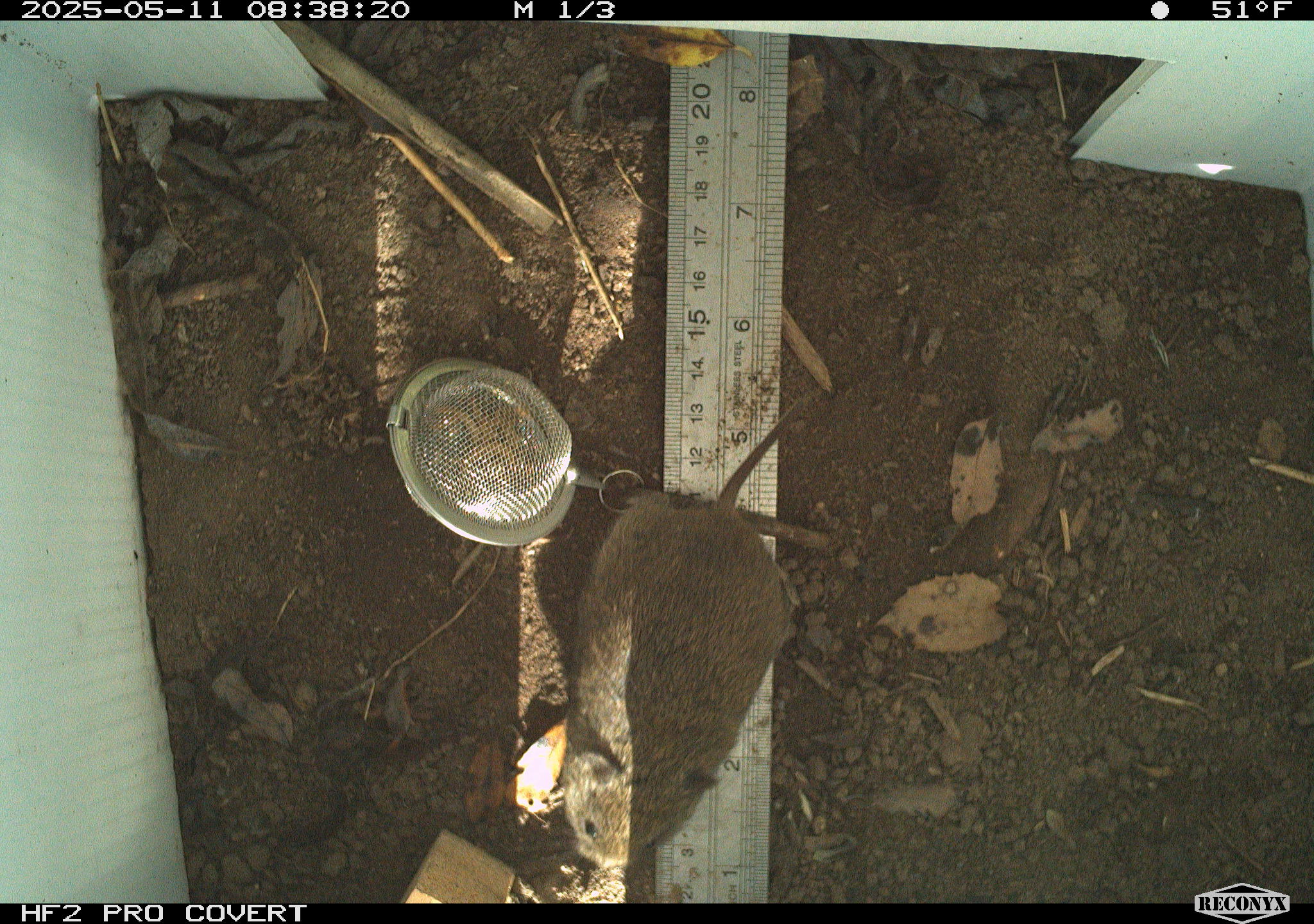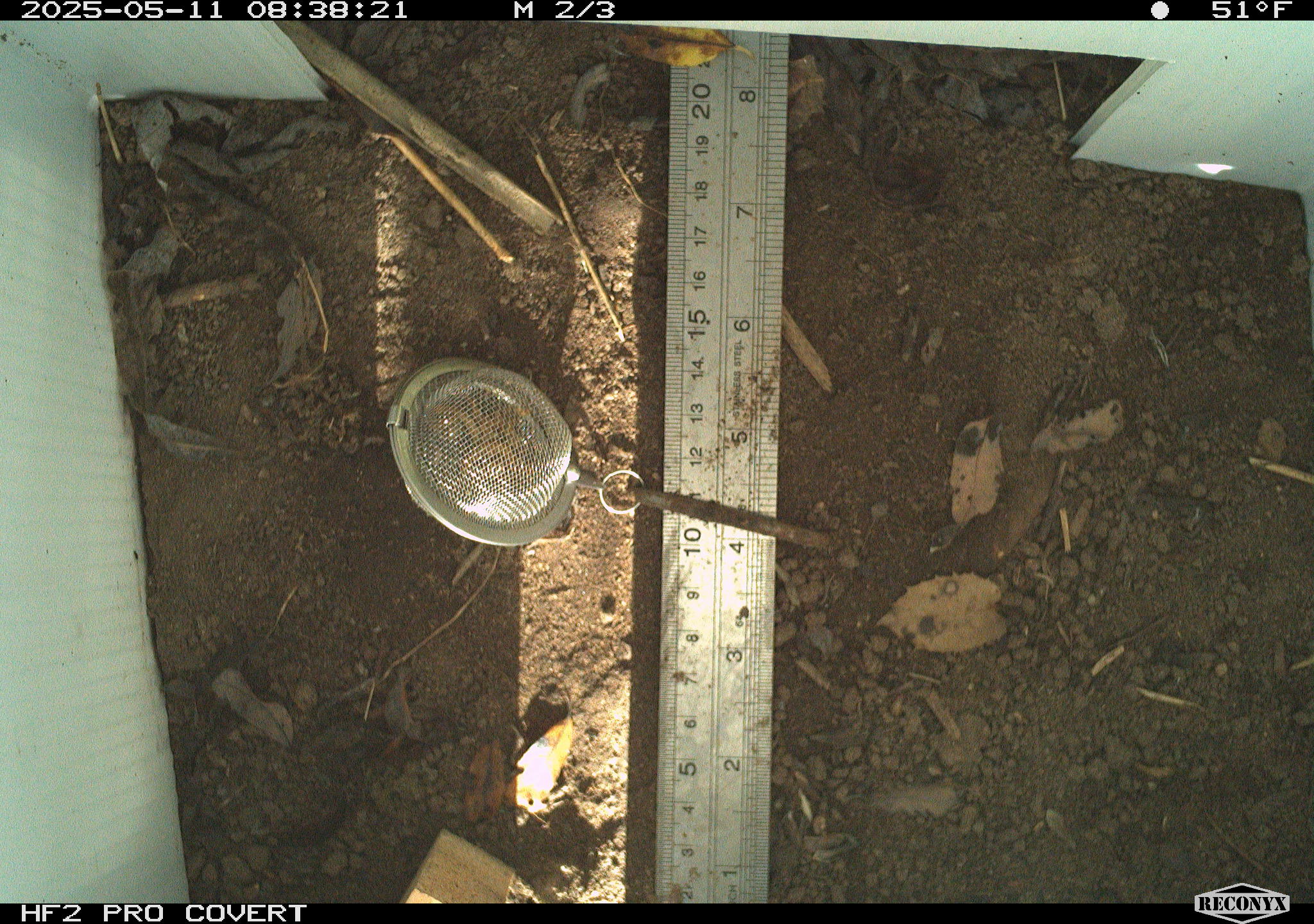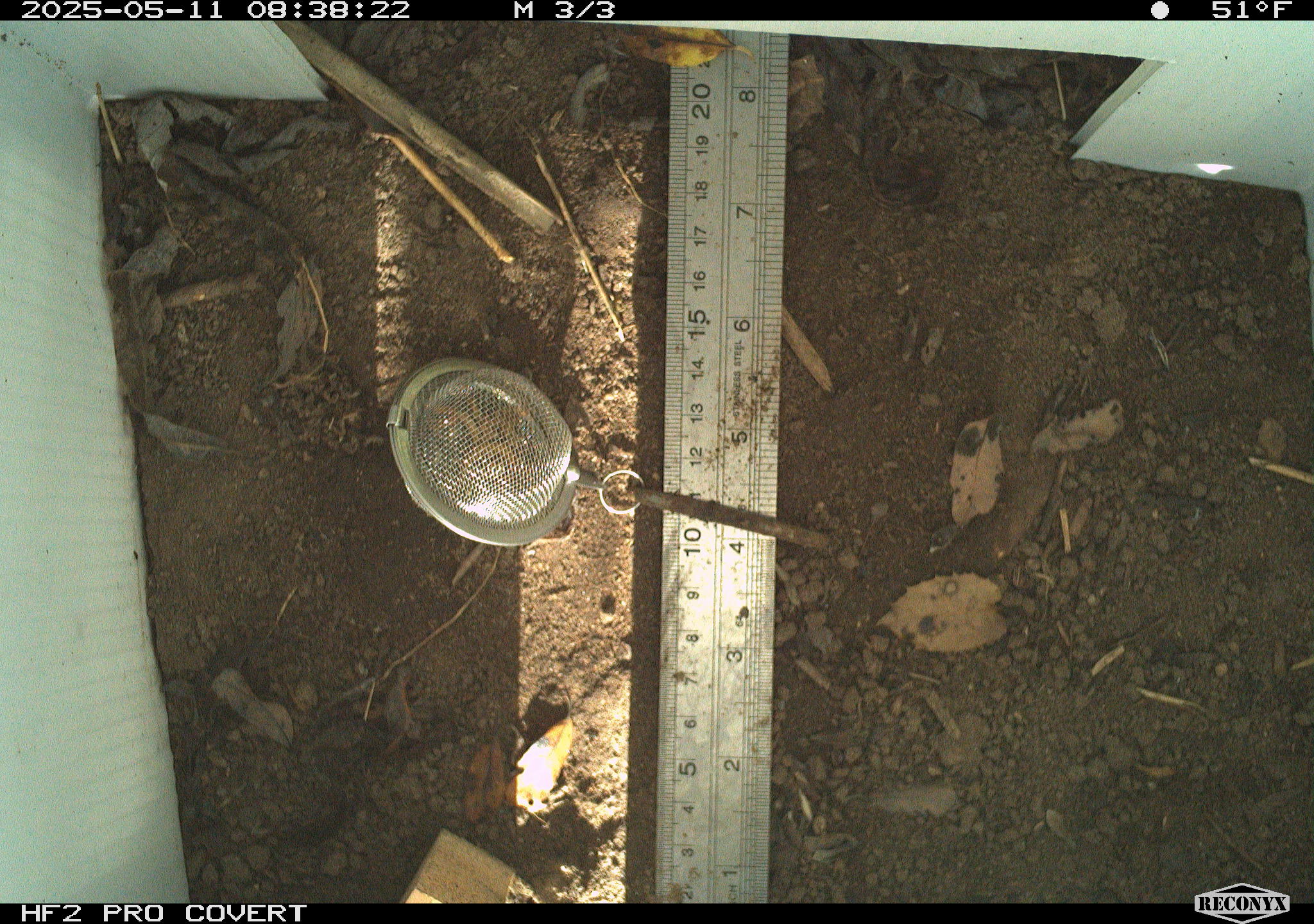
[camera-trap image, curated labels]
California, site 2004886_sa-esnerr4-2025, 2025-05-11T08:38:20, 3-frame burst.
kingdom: Animalia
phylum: Chordata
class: Mammalia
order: Rodentia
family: Cricetidae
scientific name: Arvicolinae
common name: voles, lemmings, and muskrats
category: arvicolinae subfamily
Arvicolinae subfamily (voles, lemmings, and muskrats) (Arvicolinae).